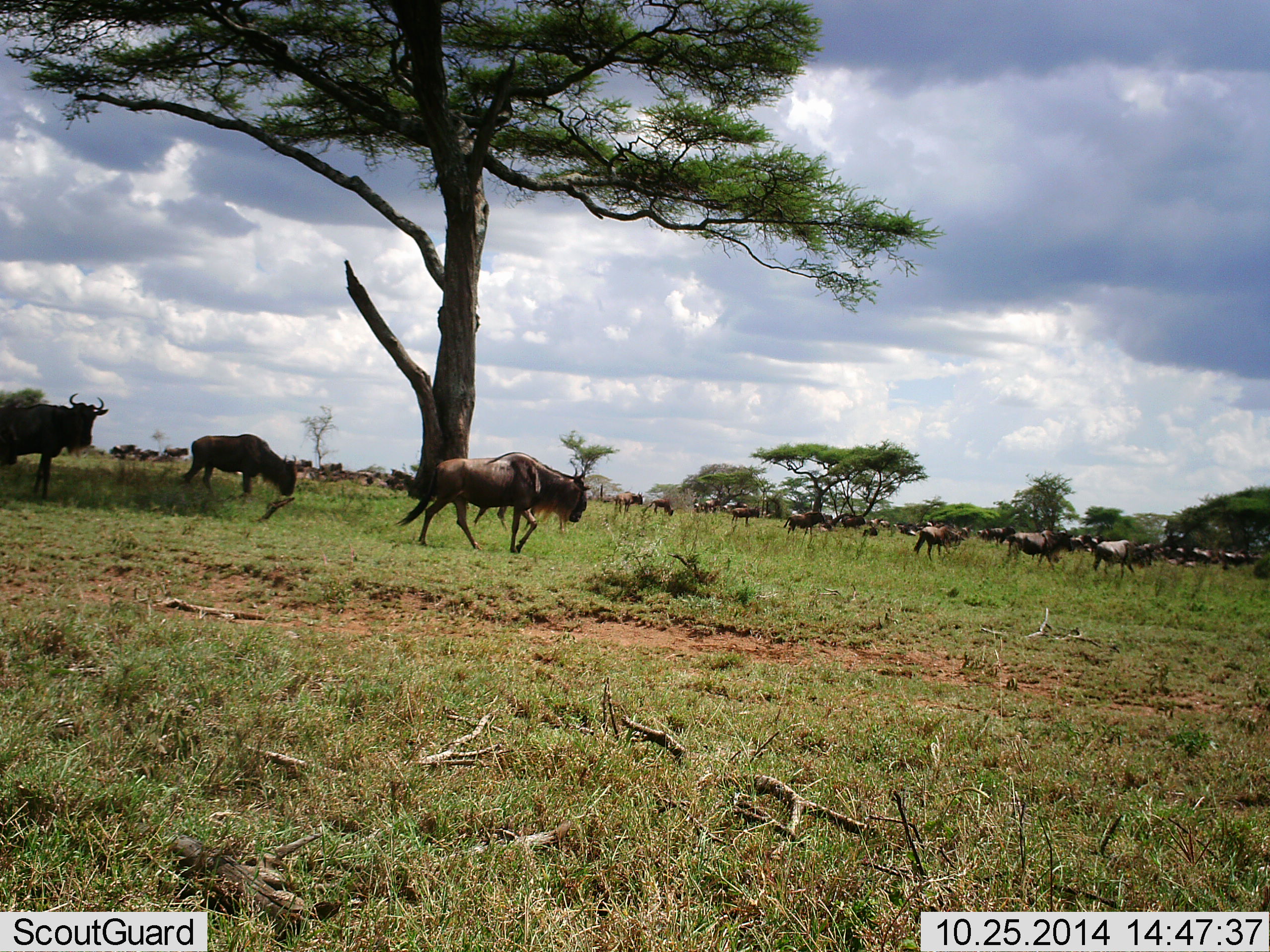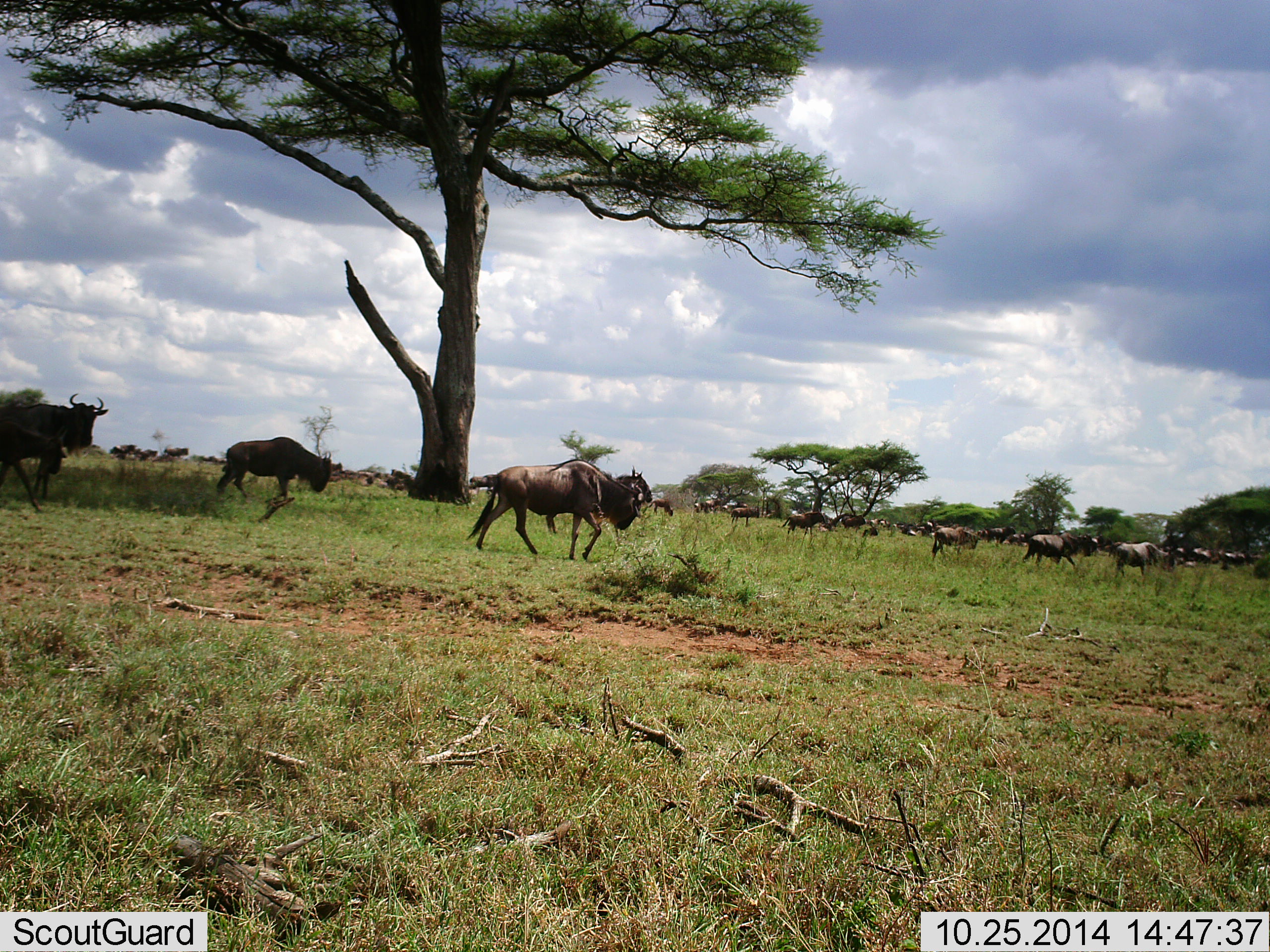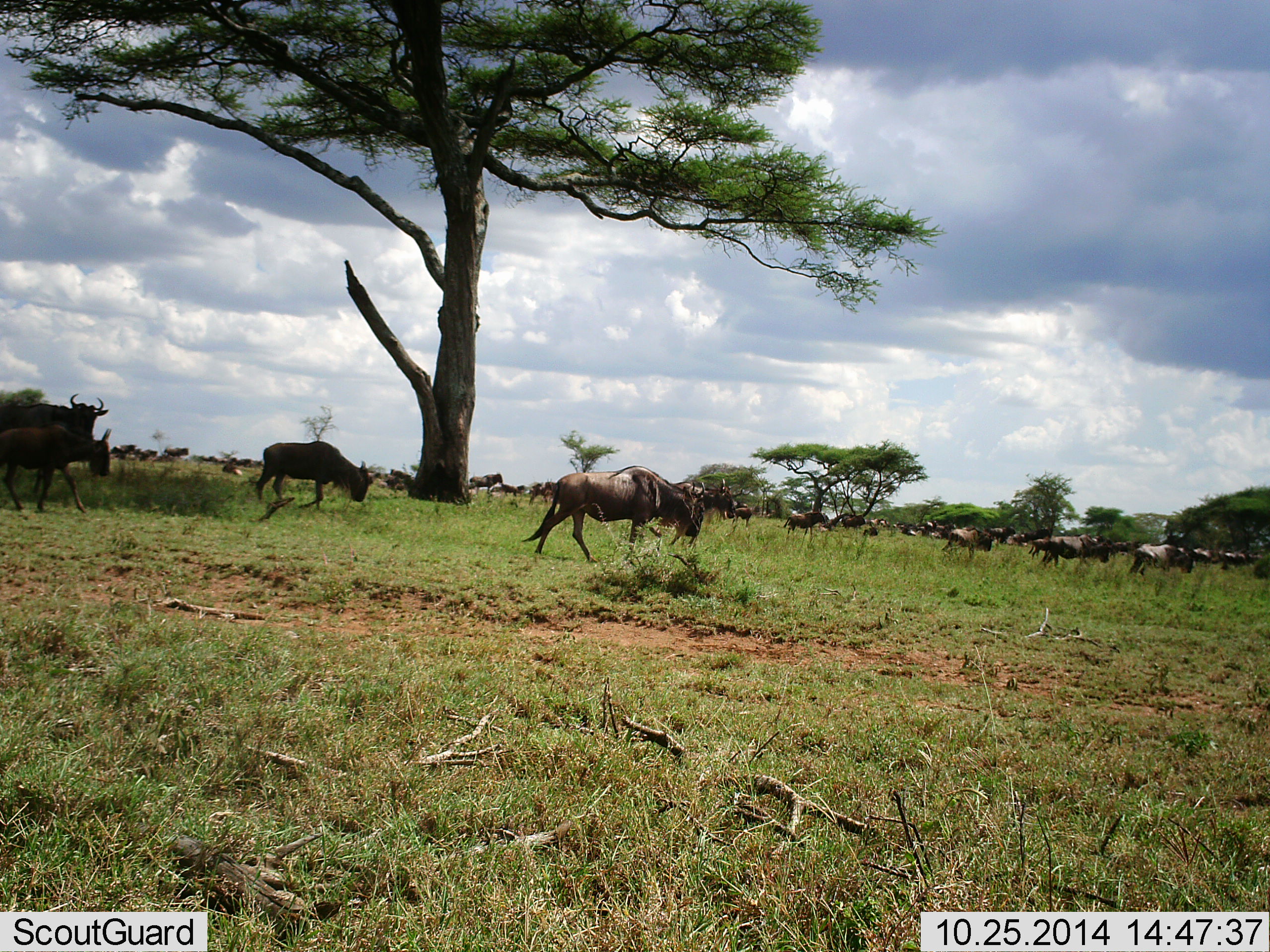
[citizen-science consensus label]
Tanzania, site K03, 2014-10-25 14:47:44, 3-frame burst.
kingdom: Animalia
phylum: Chordata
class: Mammalia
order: Artiodactyla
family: Bovidae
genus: Connochaetes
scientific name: Connochaetes taurinus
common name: blue wildebeest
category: wildebeest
Wildebeest (blue wildebeest) (Connochaetes taurinus), count 11-50. Behavior (volunteer vote fractions): standing 10%, resting 0%, moving 100%, interacting 0%. Young present (vote fraction): 0%. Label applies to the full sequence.